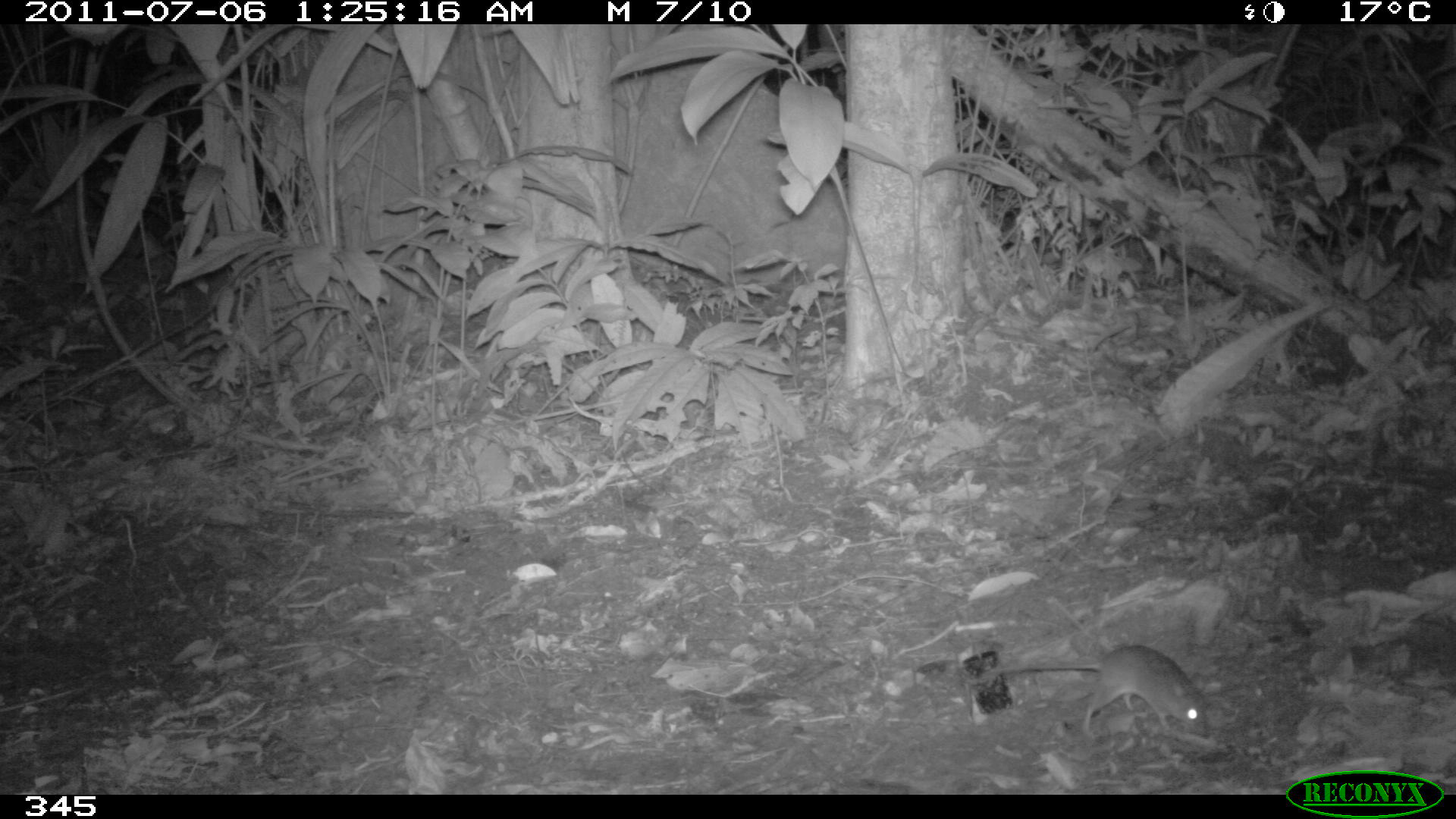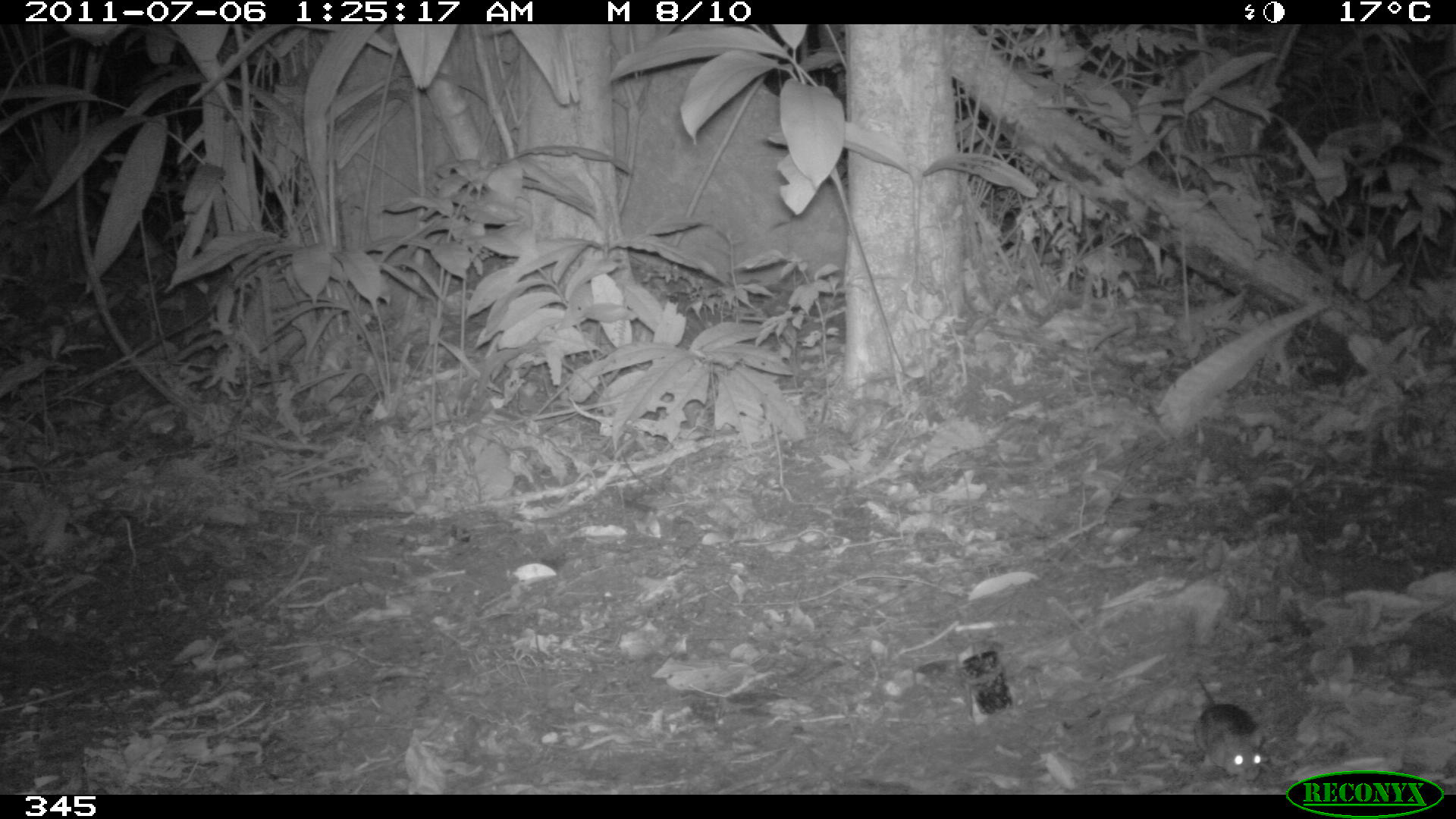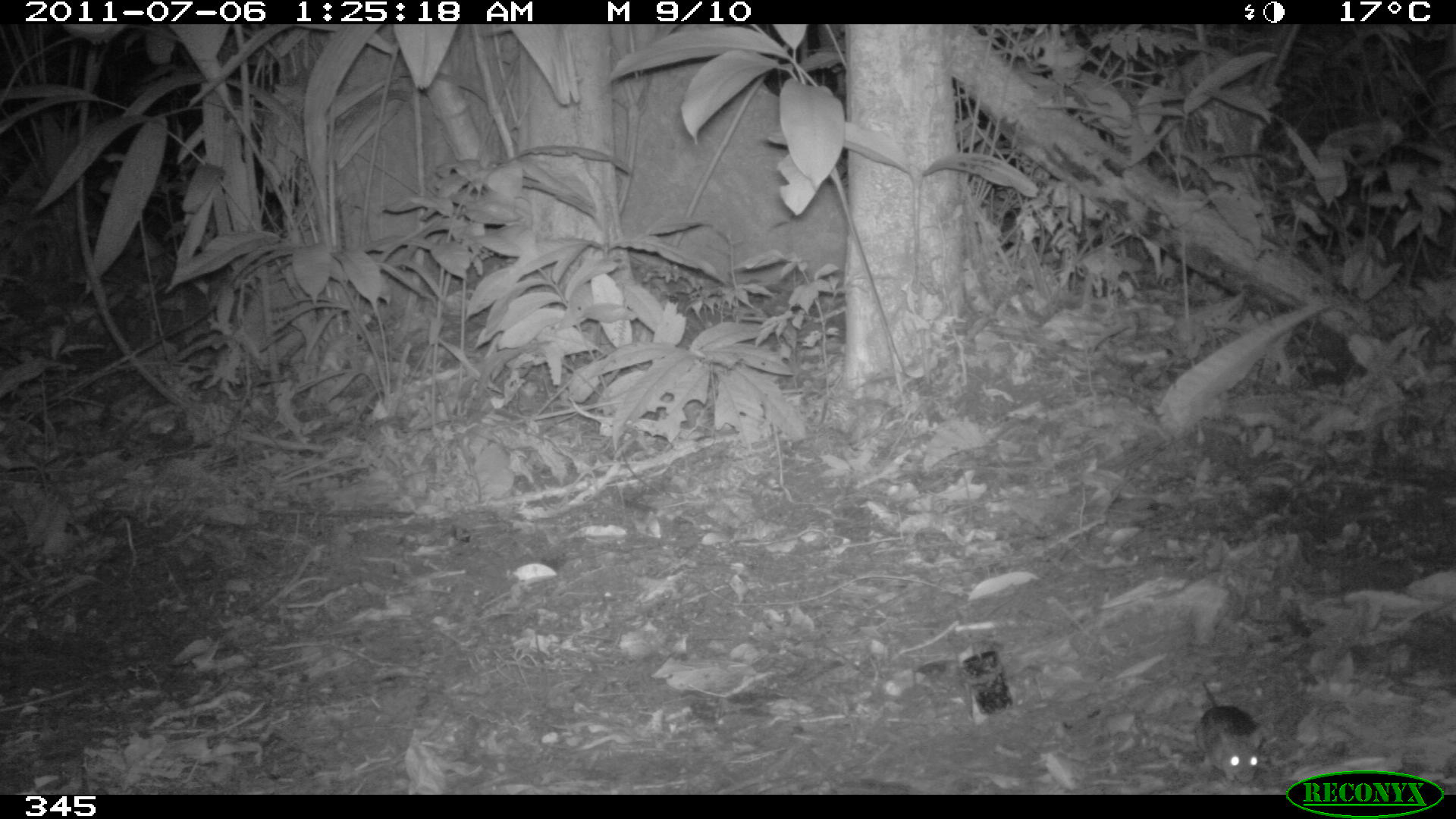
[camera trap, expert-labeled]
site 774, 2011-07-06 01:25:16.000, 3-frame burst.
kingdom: Animalia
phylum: Chordata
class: Mammalia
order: Rodentia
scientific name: Rodentia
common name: rodents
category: unknown rodent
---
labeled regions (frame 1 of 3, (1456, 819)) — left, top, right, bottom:
unknown rodent: 982, 644, 1212, 741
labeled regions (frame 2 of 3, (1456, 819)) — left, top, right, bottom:
unknown rodent: 1193, 673, 1265, 784